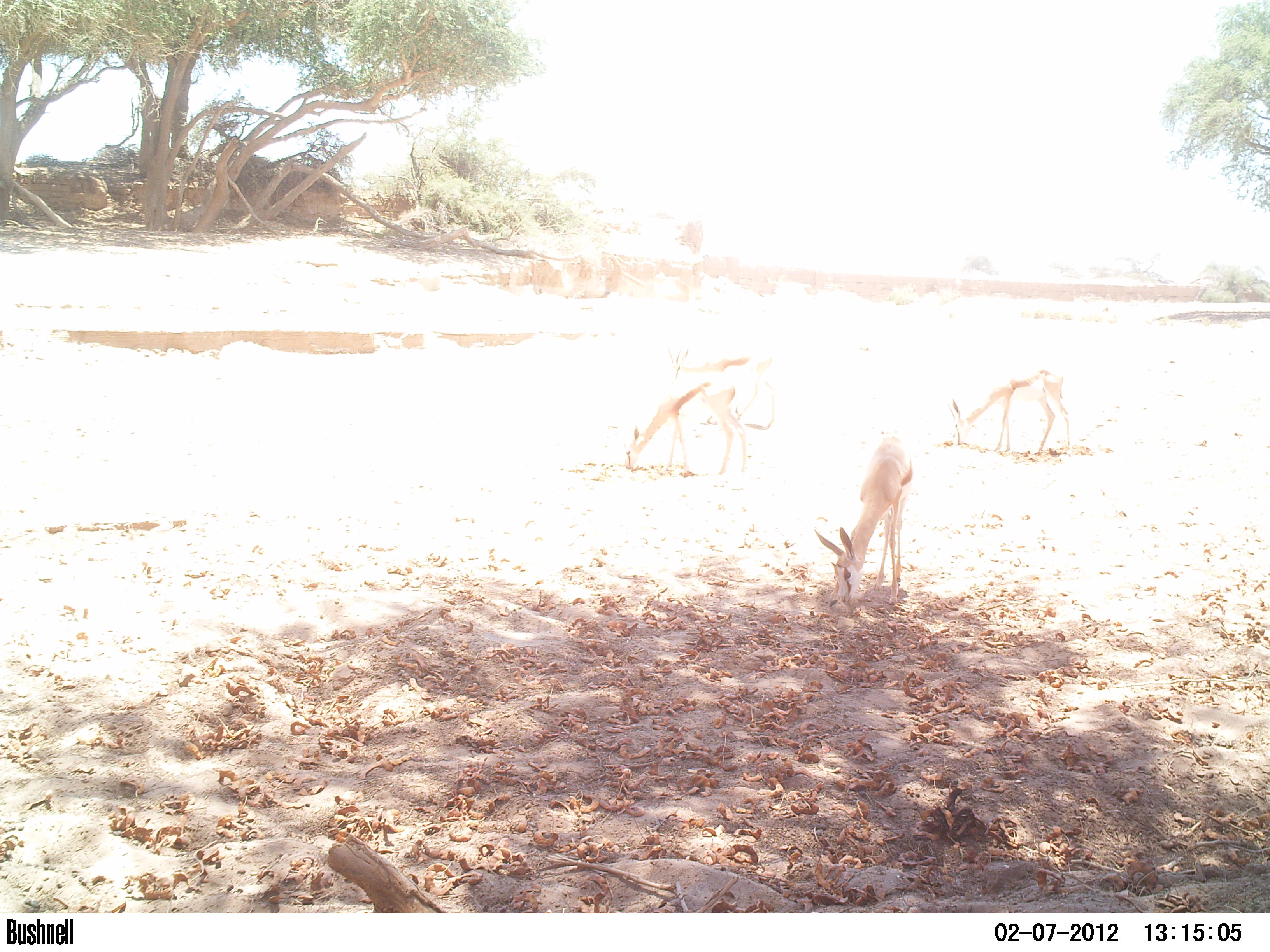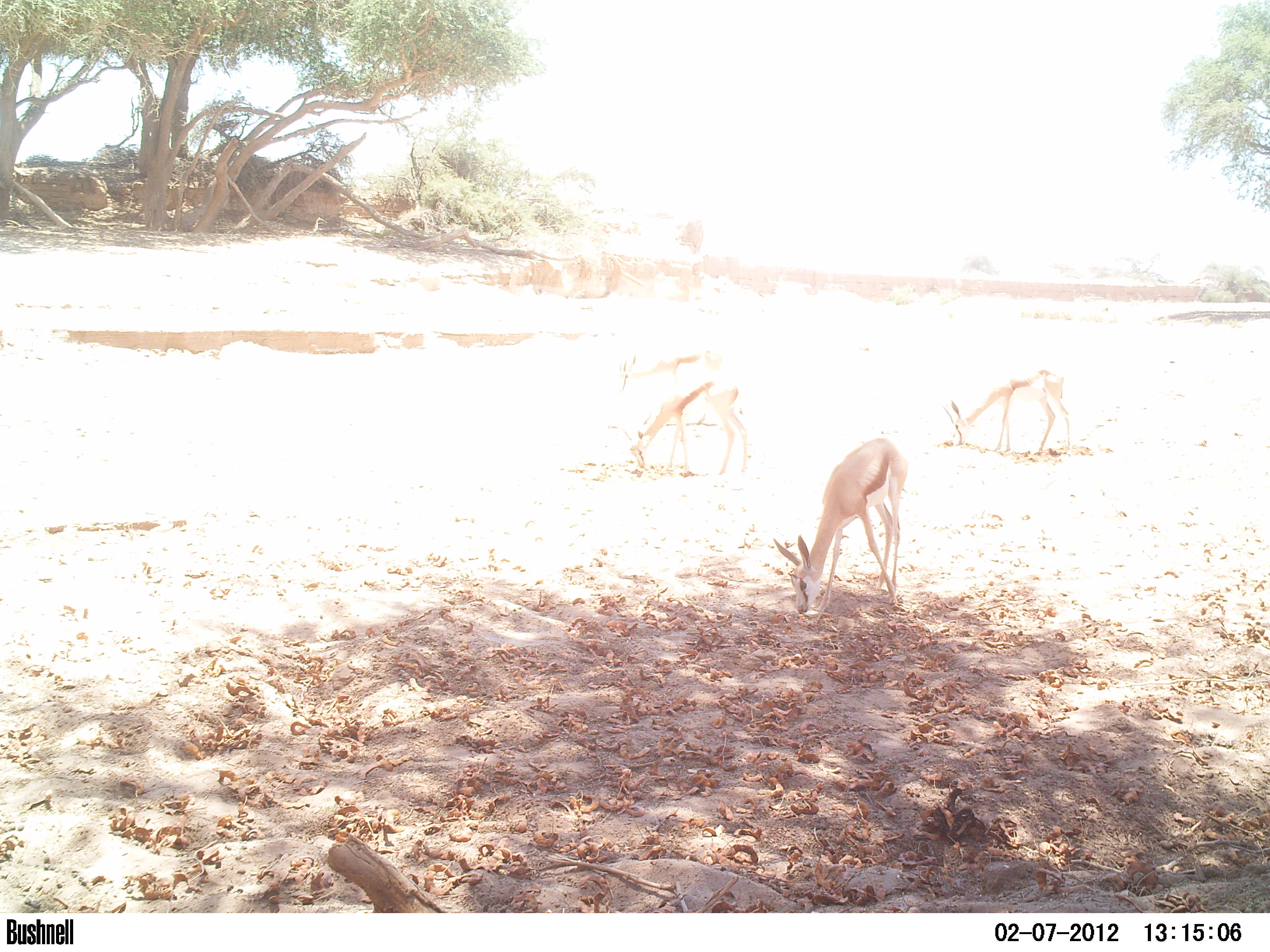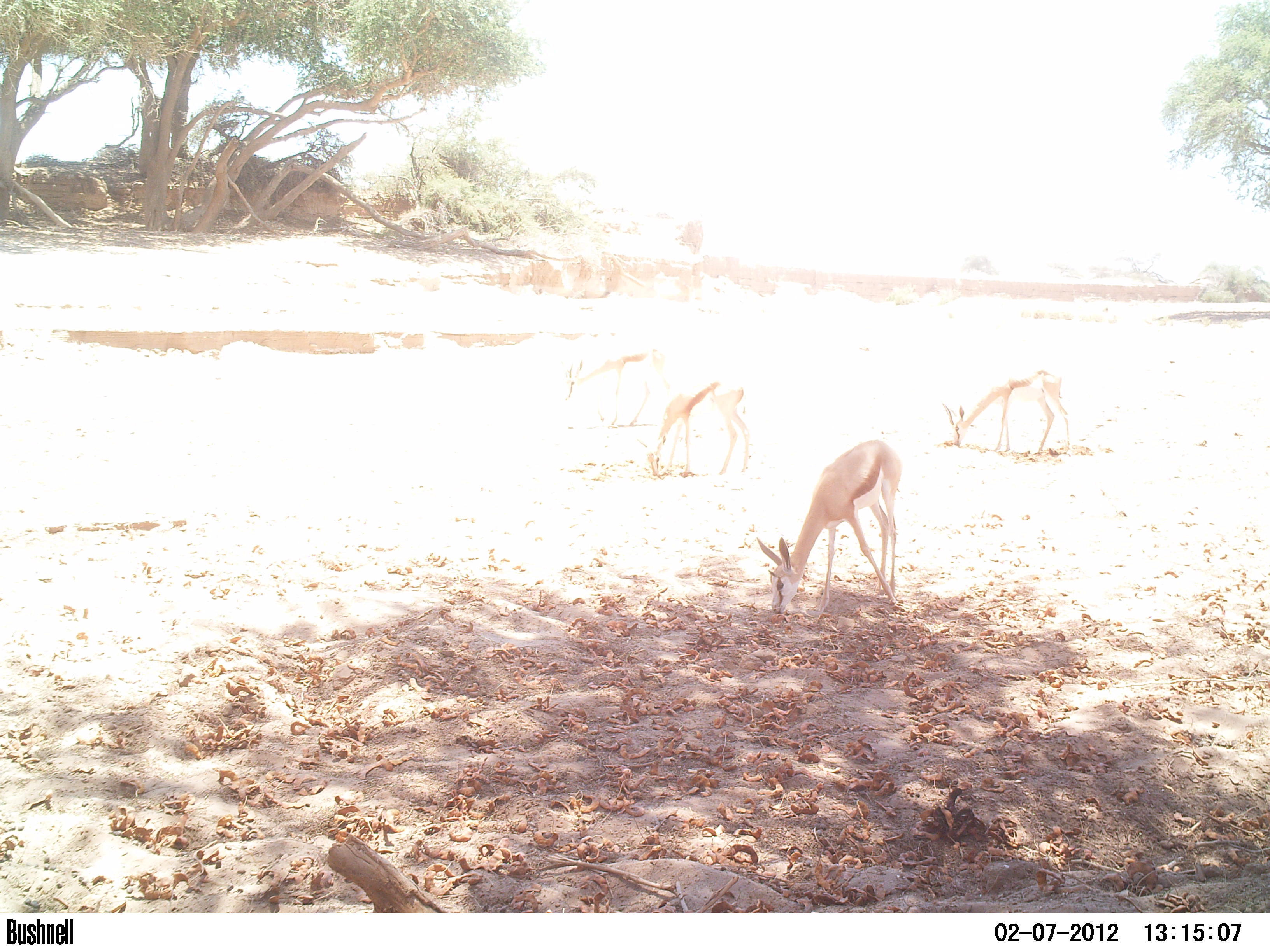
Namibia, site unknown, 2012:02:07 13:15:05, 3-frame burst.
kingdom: Animalia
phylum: Chordata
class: Mammalia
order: Artiodactyla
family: Bovidae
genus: Antidorcas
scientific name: Antidorcas marsupialis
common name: springbok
Antidorcas marsupialis (springbok).